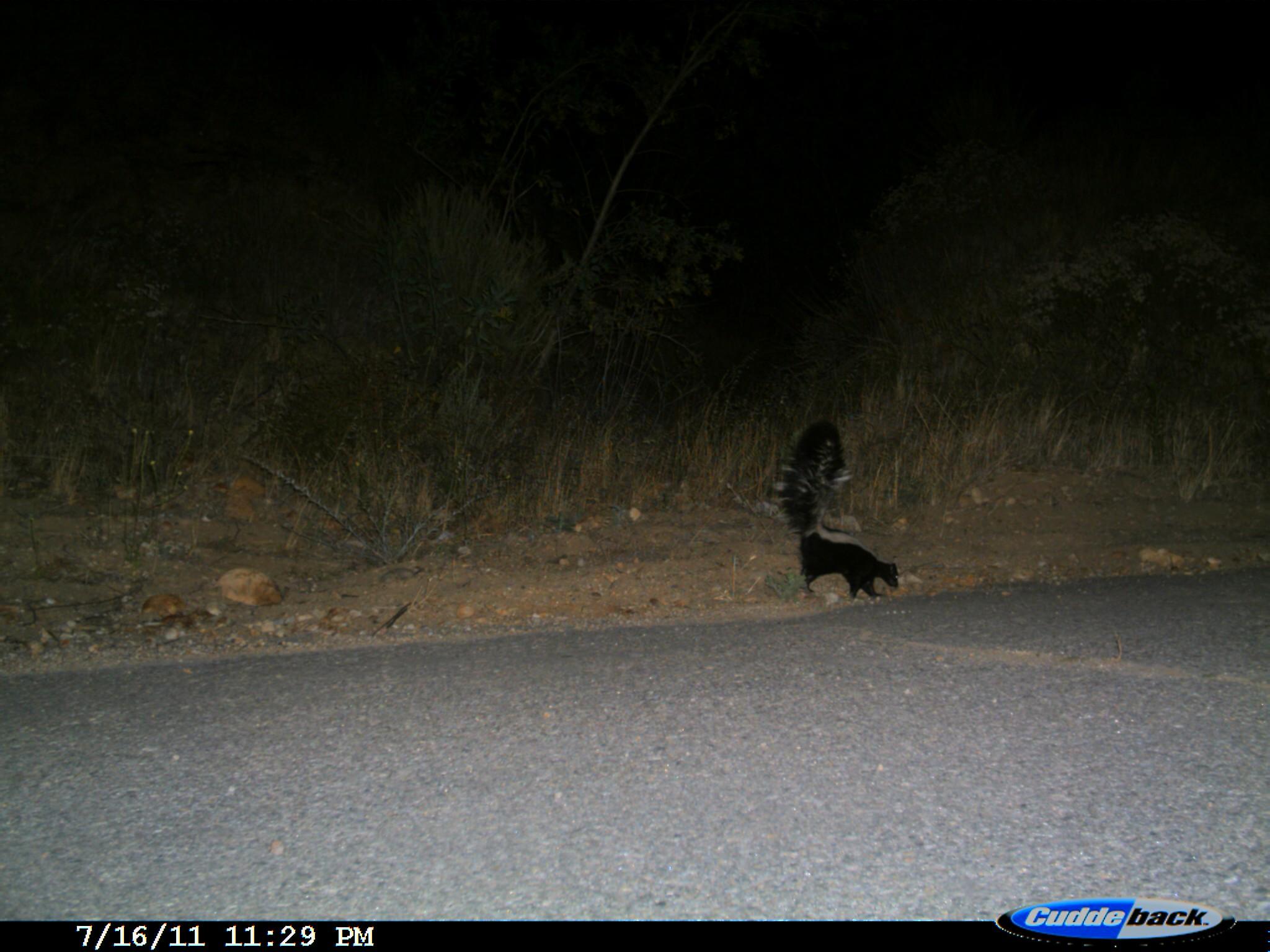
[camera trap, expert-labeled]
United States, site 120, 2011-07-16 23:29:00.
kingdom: Animalia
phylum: Chordata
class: Mammalia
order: Carnivora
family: Mephitidae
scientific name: Mephitidae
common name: skunk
Skunk (Mephitidae).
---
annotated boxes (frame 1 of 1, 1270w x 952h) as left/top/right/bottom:
skunk: 773/408/908/612